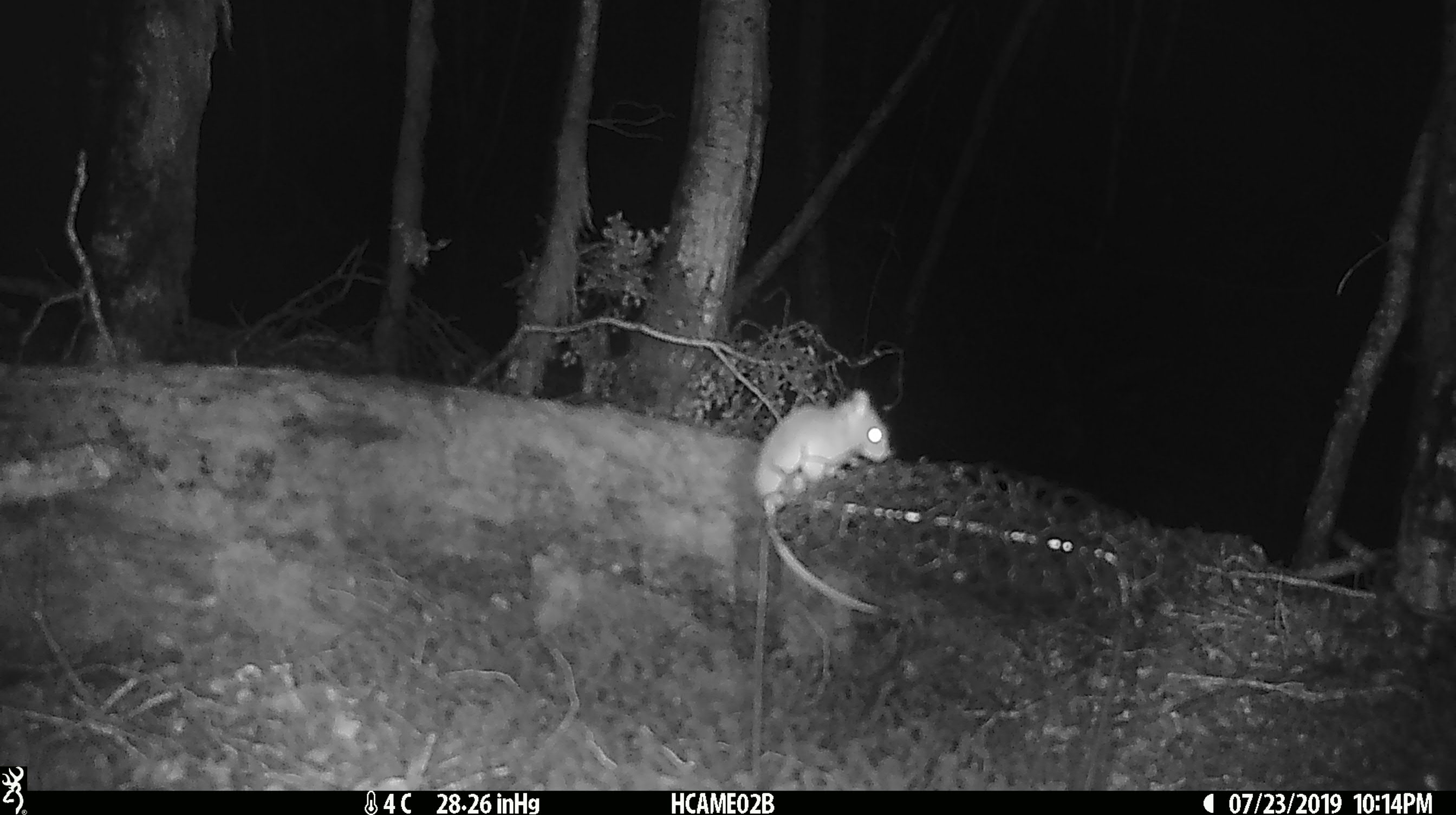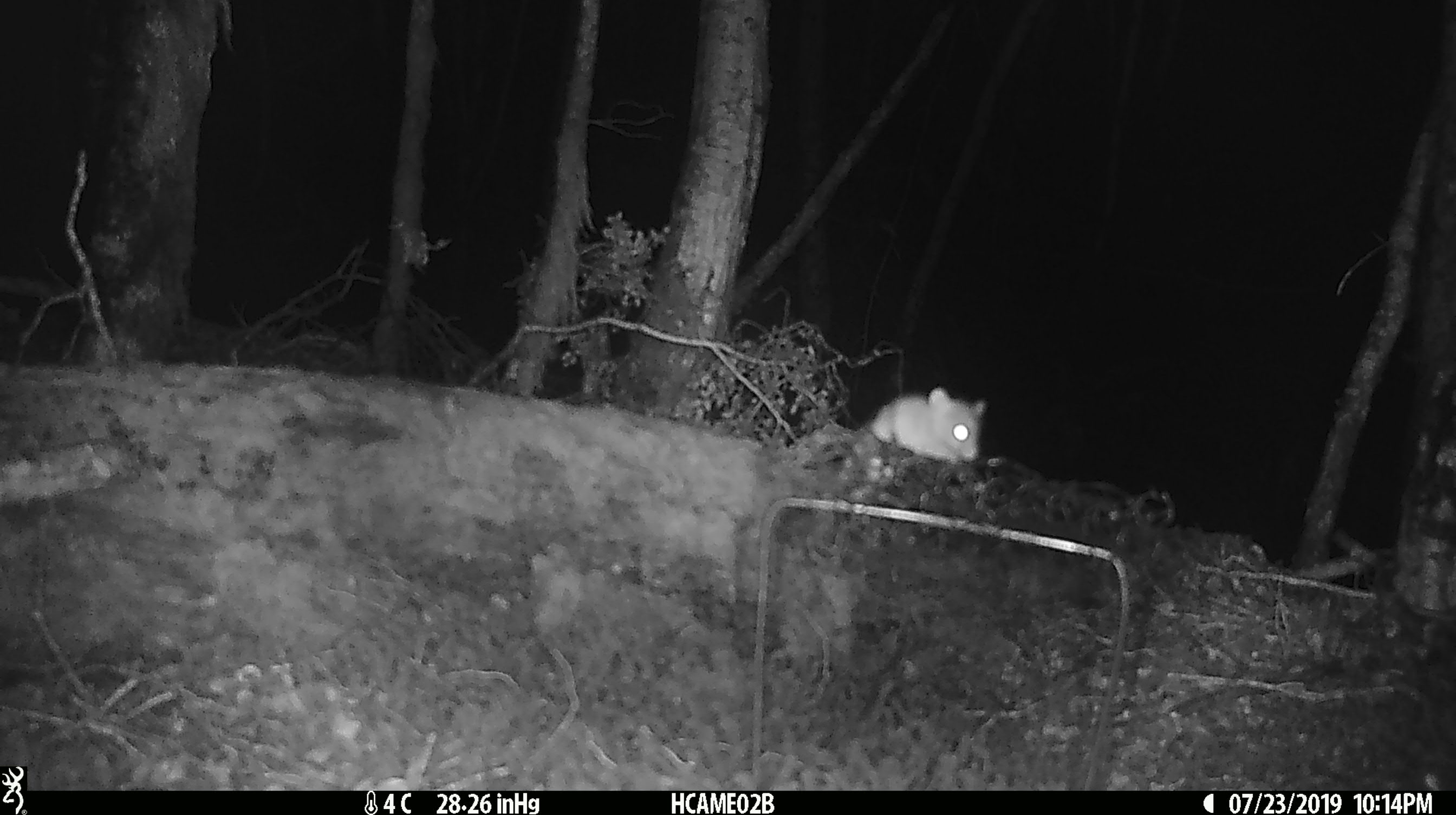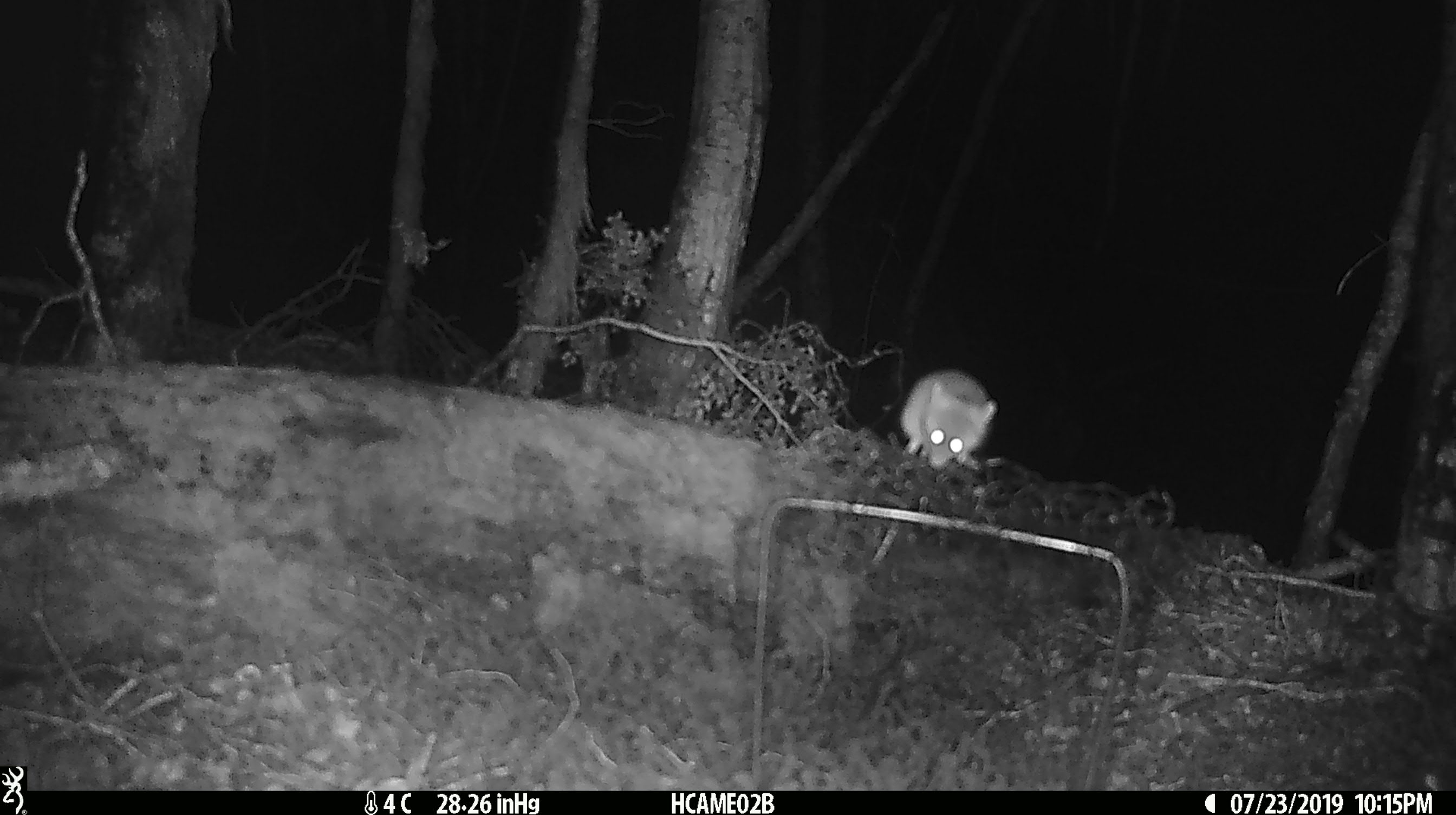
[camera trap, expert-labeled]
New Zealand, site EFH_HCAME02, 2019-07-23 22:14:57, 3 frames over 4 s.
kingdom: Animalia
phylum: Chordata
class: Mammalia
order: Rodentia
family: Muridae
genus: Mus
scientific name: Mus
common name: mouse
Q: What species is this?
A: Mouse (Mus).